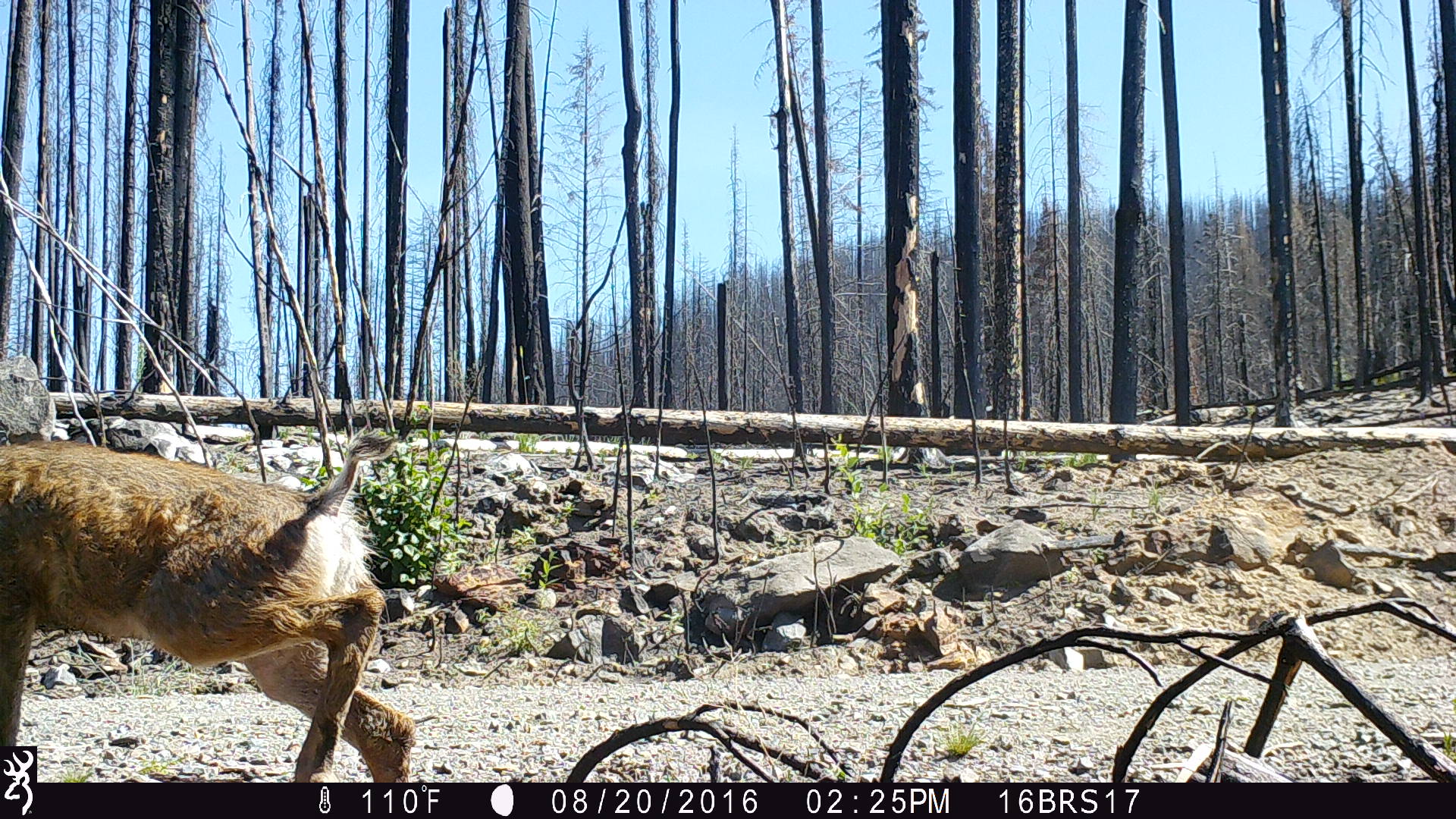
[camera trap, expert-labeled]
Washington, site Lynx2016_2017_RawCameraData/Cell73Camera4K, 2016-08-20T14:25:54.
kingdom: Animalia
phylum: Chordata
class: Mammalia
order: Artiodactyla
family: Cervidae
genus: Odocoileus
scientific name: Odocoileus hemionus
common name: mule deer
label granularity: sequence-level